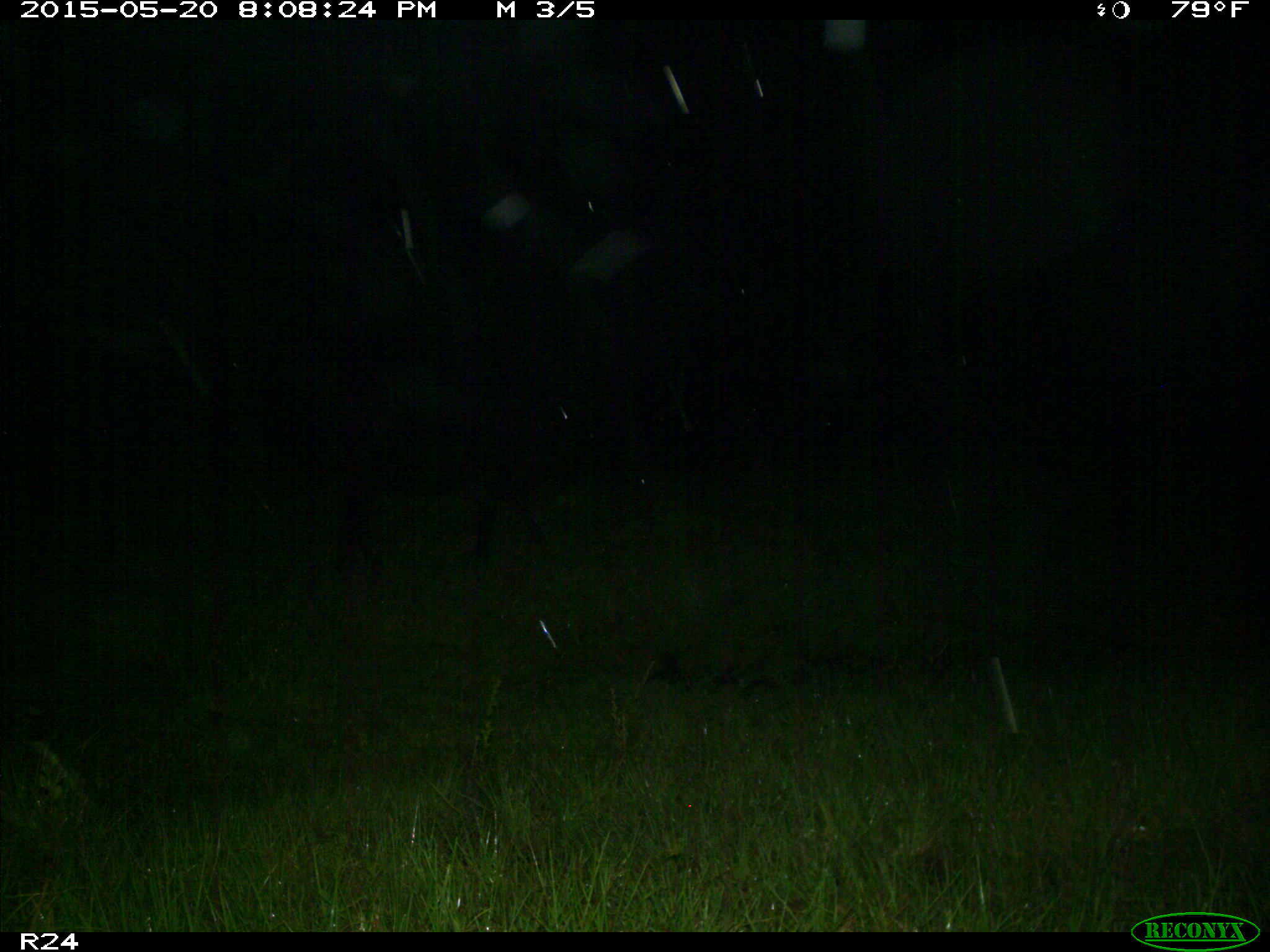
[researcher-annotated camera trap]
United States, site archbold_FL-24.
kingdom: Animalia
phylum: Chordata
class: Mammalia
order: Artiodactyla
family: Bovidae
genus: Bos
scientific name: Bos taurus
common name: domestic cow